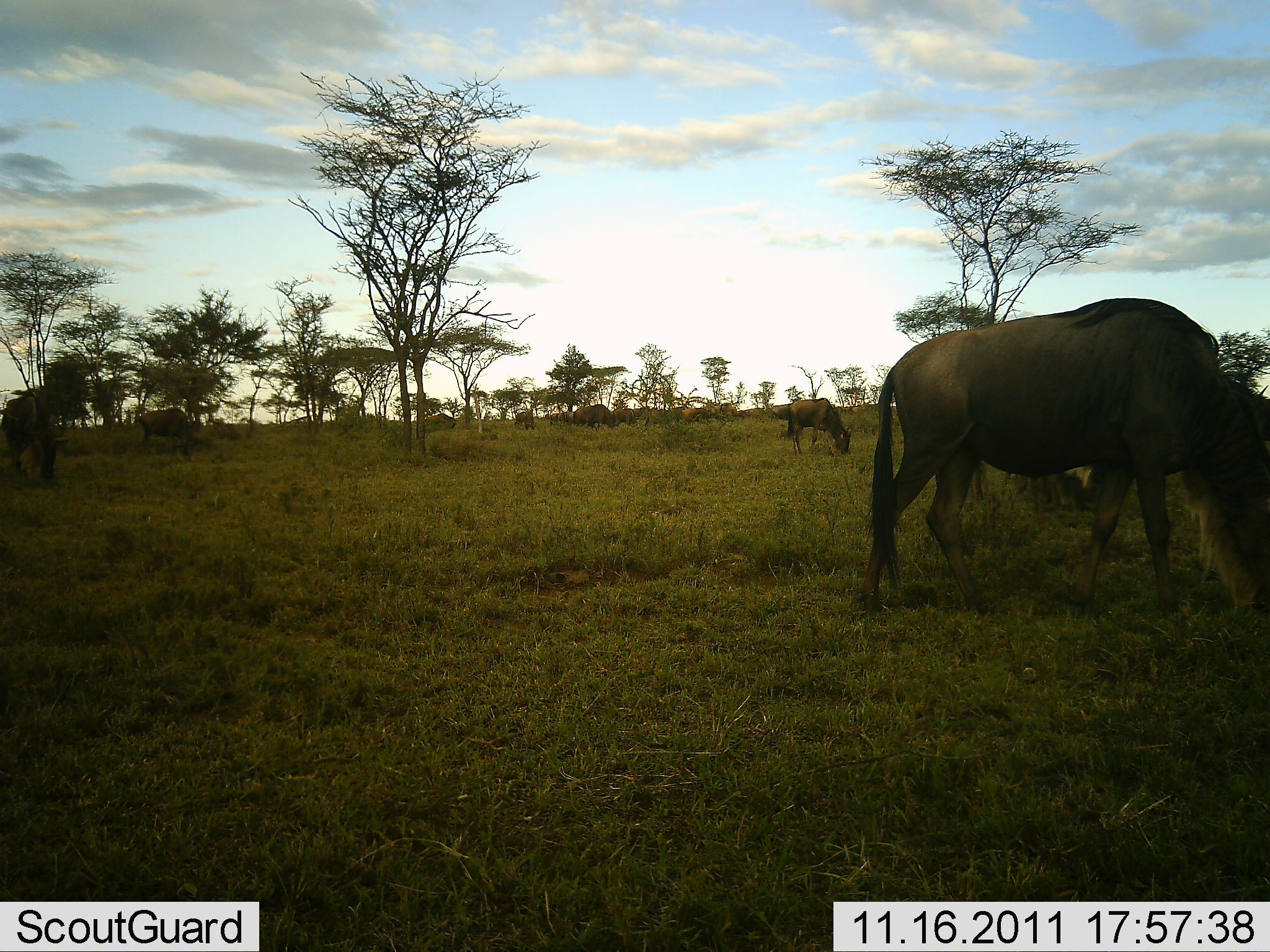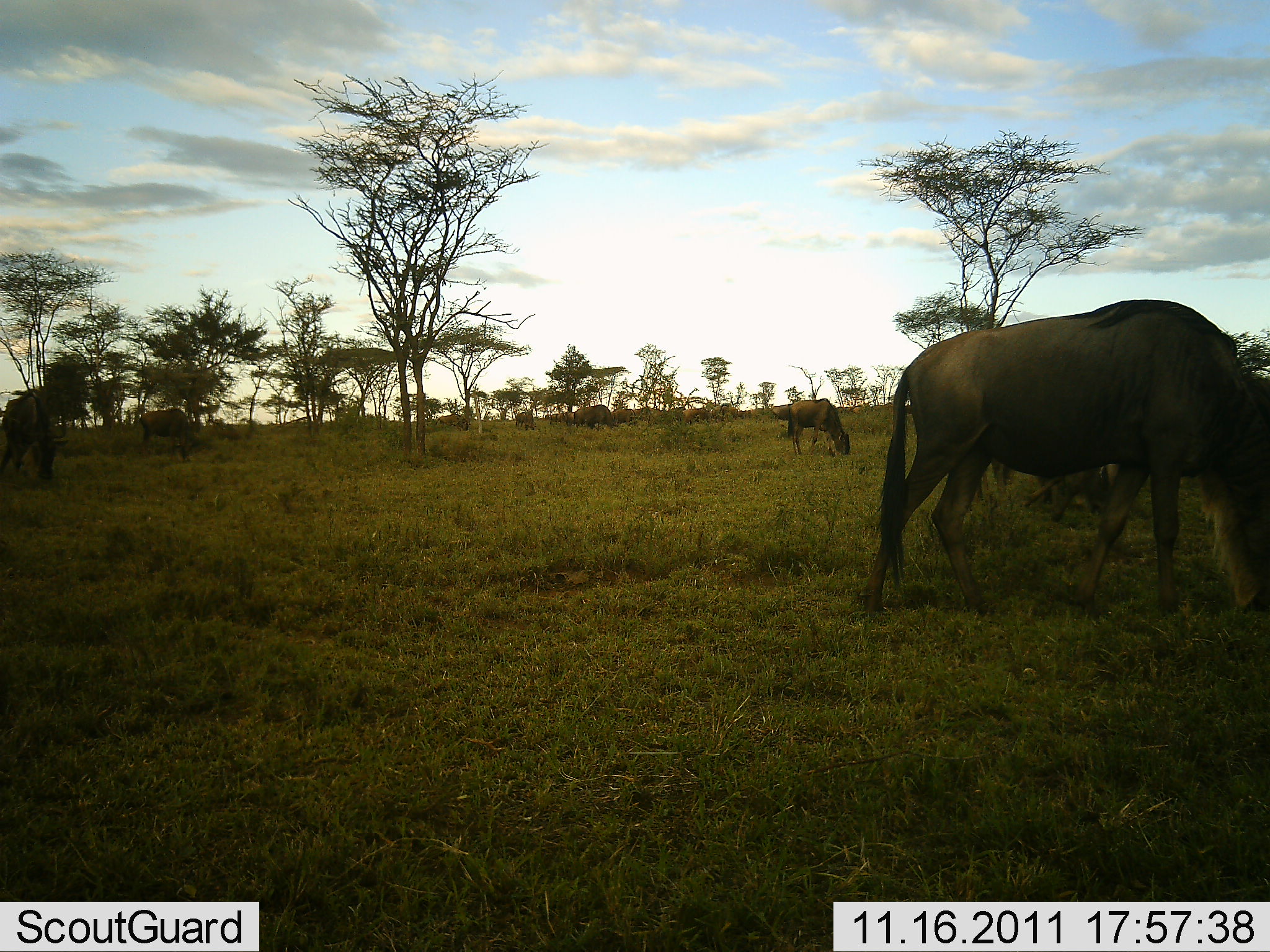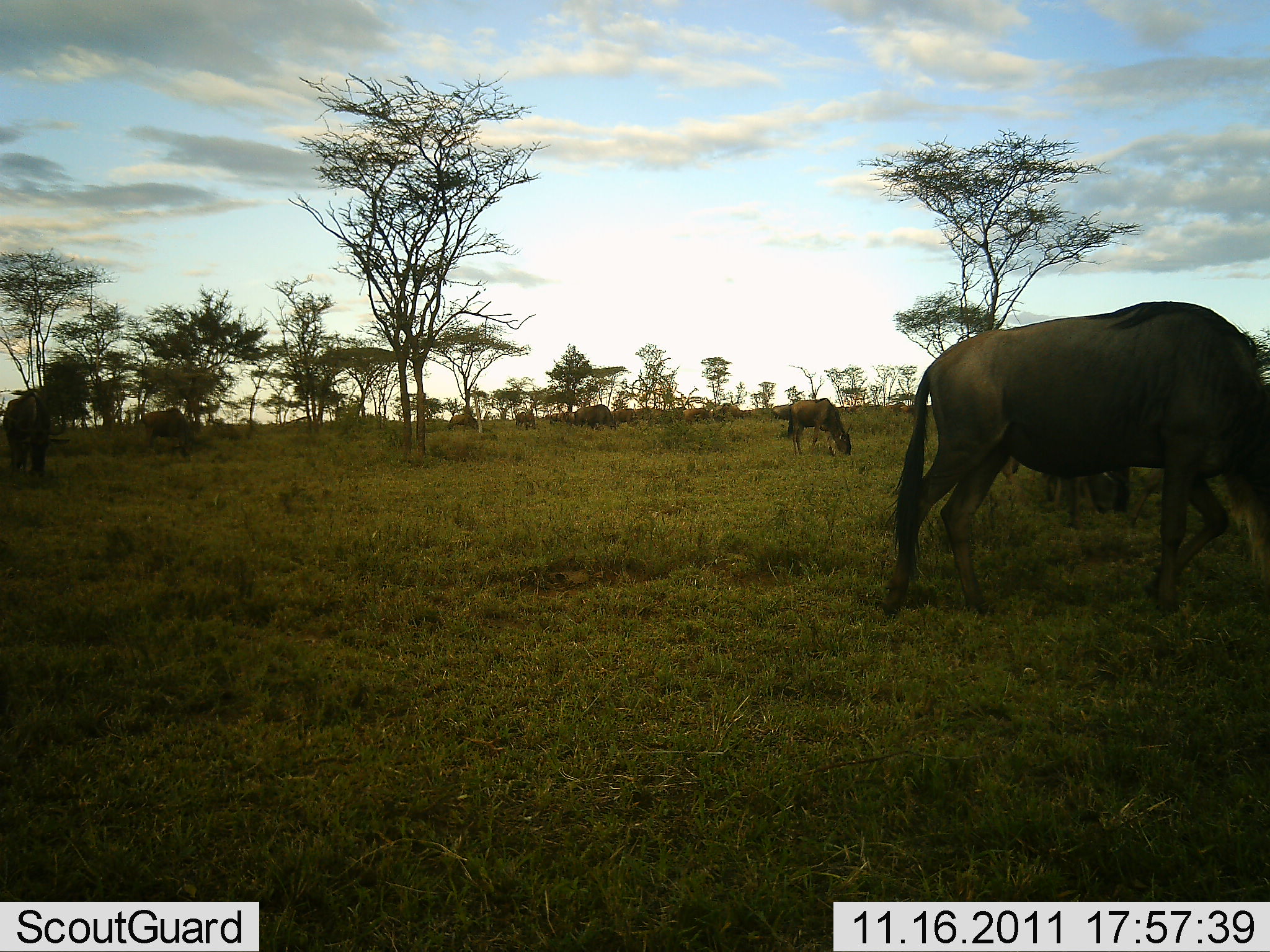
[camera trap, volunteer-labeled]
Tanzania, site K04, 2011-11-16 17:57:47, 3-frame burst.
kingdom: Animalia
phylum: Chordata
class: Mammalia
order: Artiodactyla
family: Bovidae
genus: Connochaetes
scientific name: Connochaetes taurinus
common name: blue wildebeest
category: wildebeest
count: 6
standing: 44%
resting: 0%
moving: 6%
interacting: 0%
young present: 0%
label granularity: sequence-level